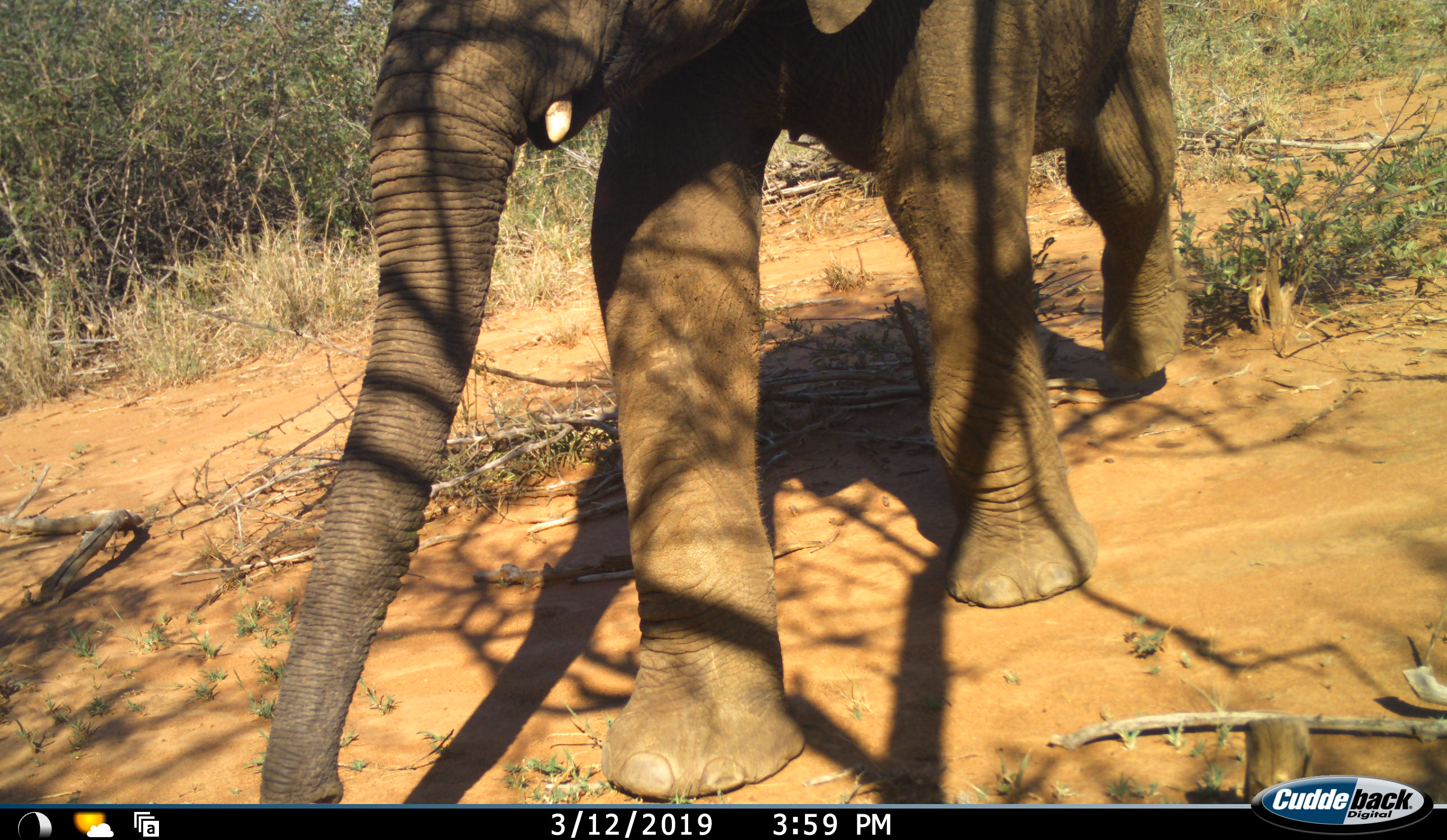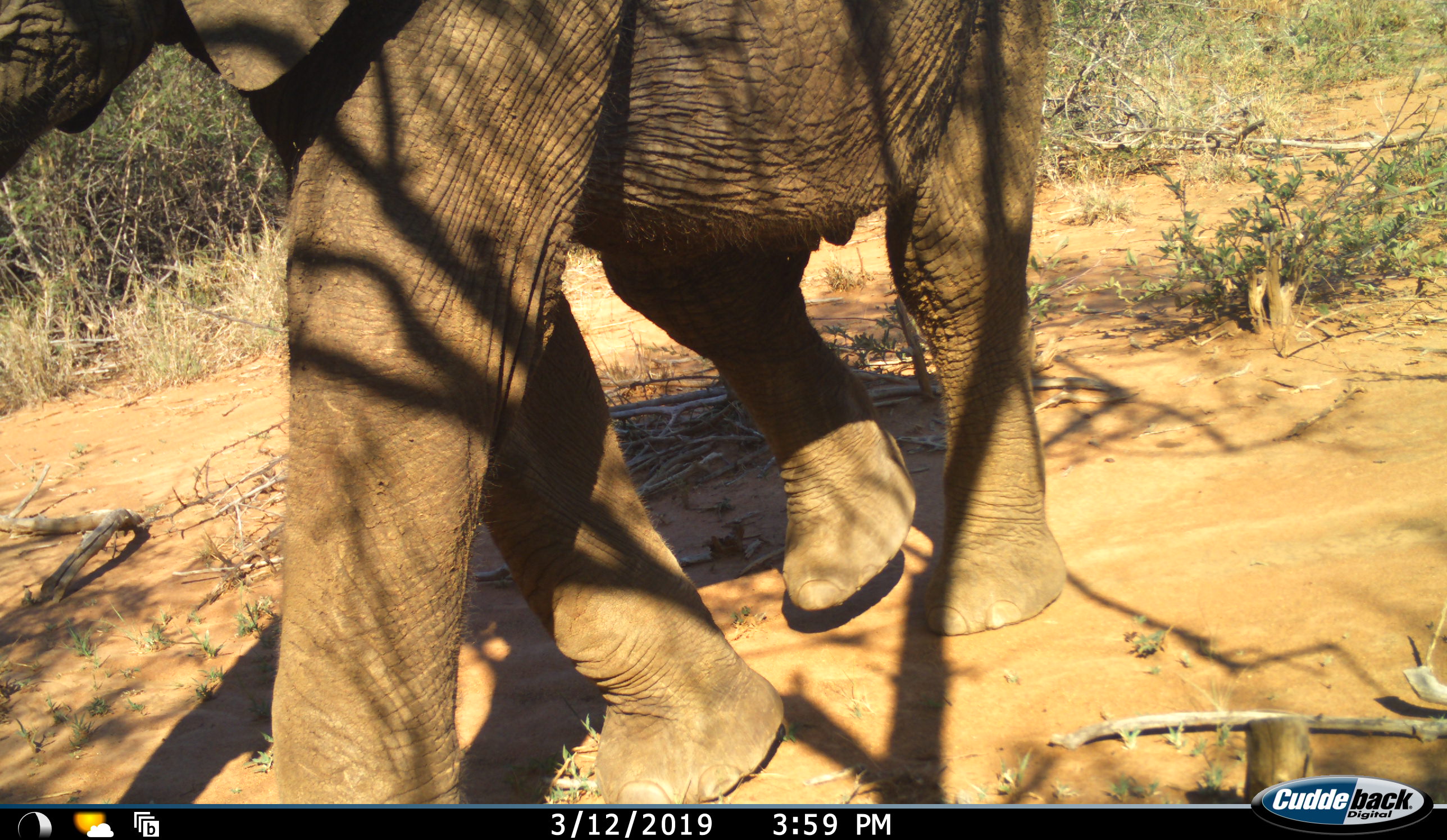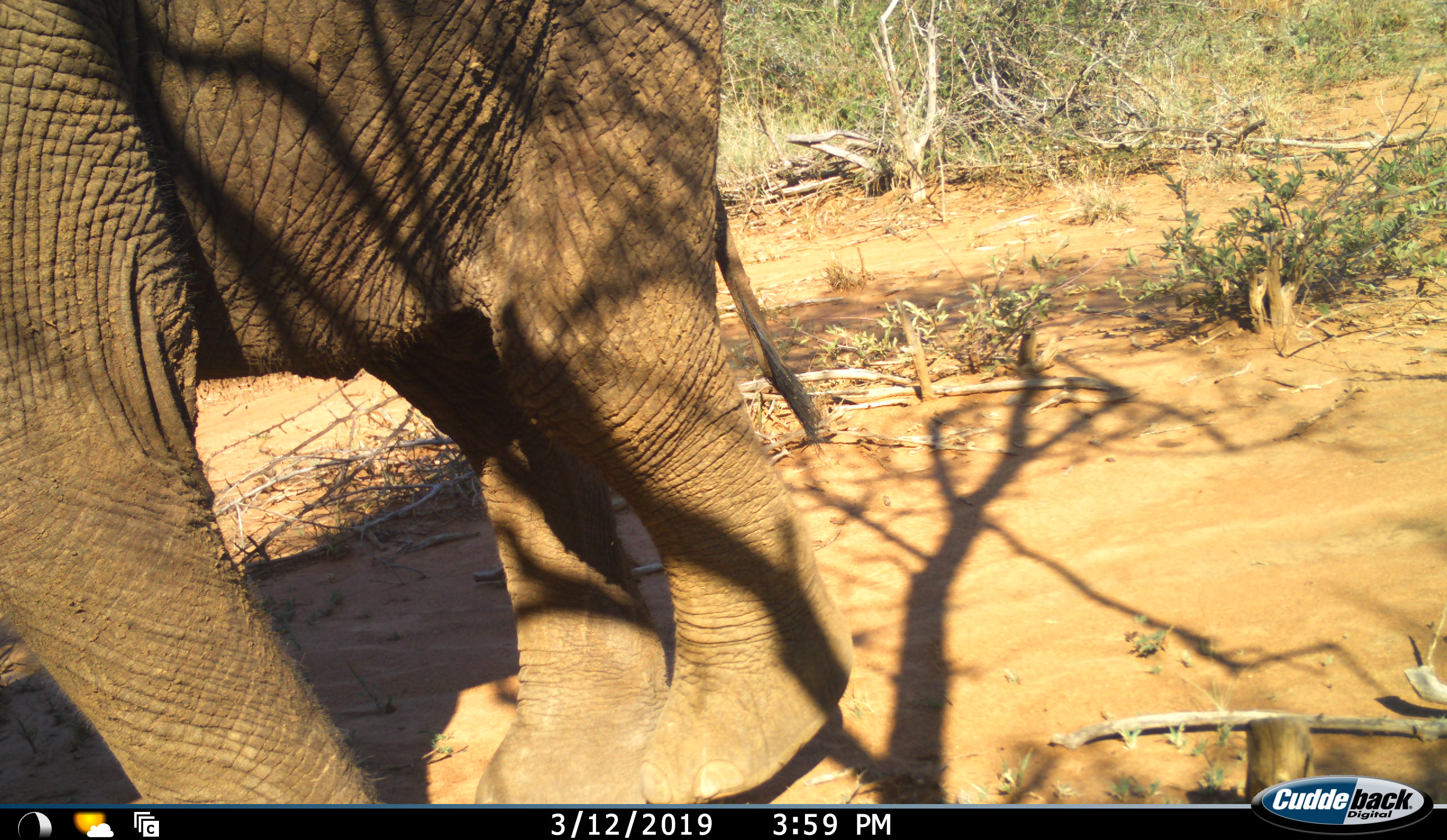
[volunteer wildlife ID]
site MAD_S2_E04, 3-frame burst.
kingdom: Animalia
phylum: Chordata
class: Mammalia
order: Proboscidea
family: Elephantidae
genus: Loxodonta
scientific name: Loxodonta africana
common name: african bush elephant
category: elephant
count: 1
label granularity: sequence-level